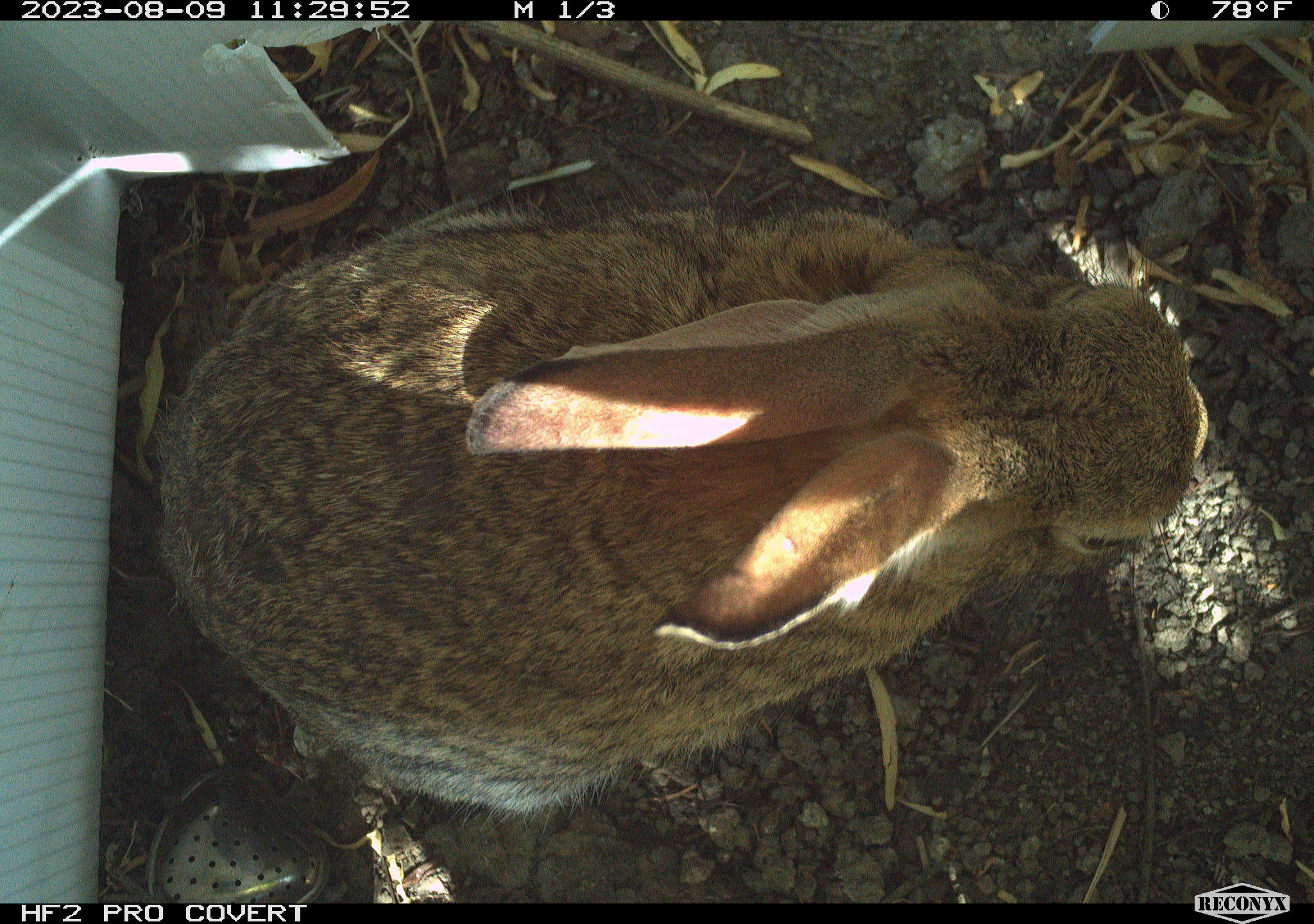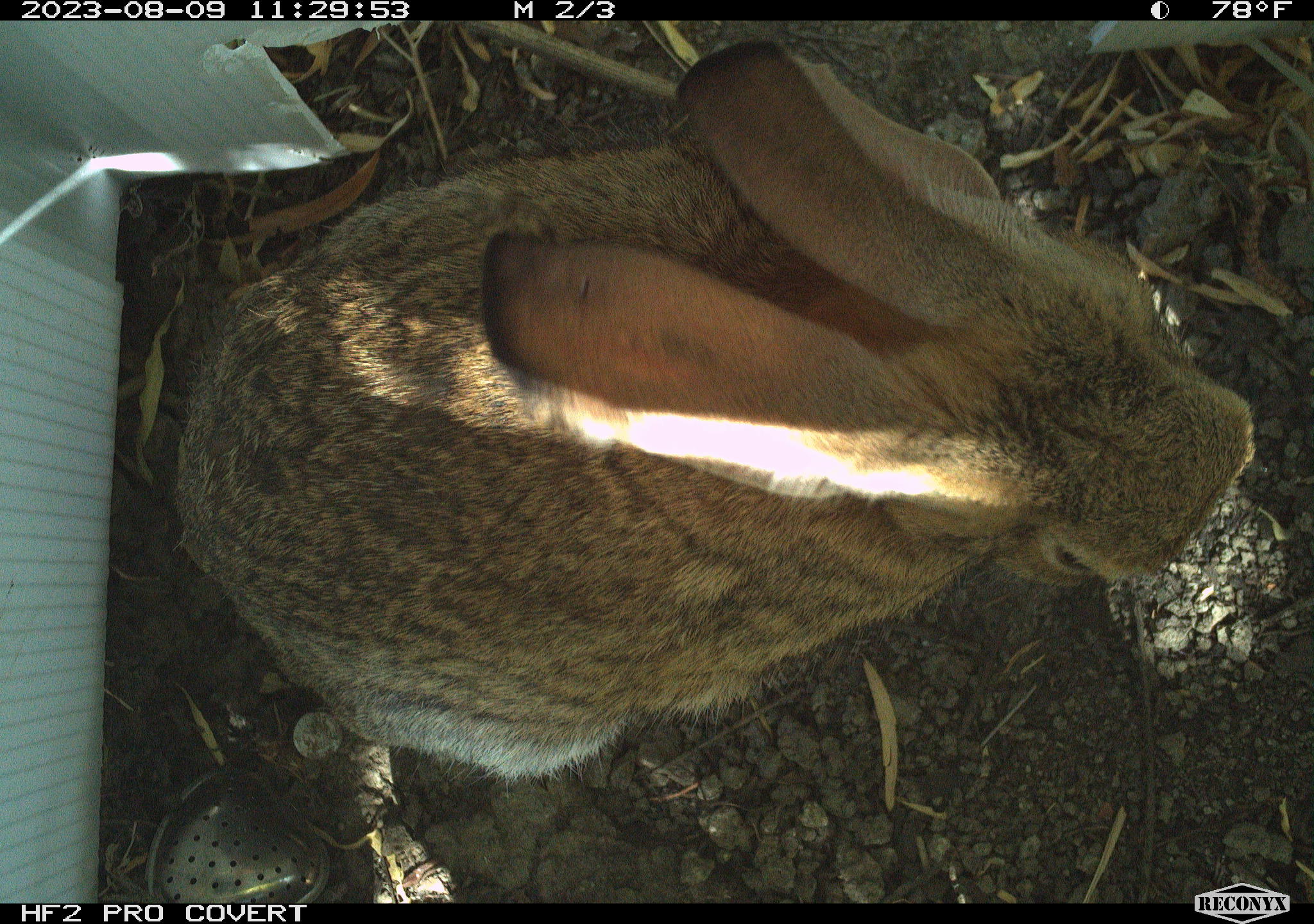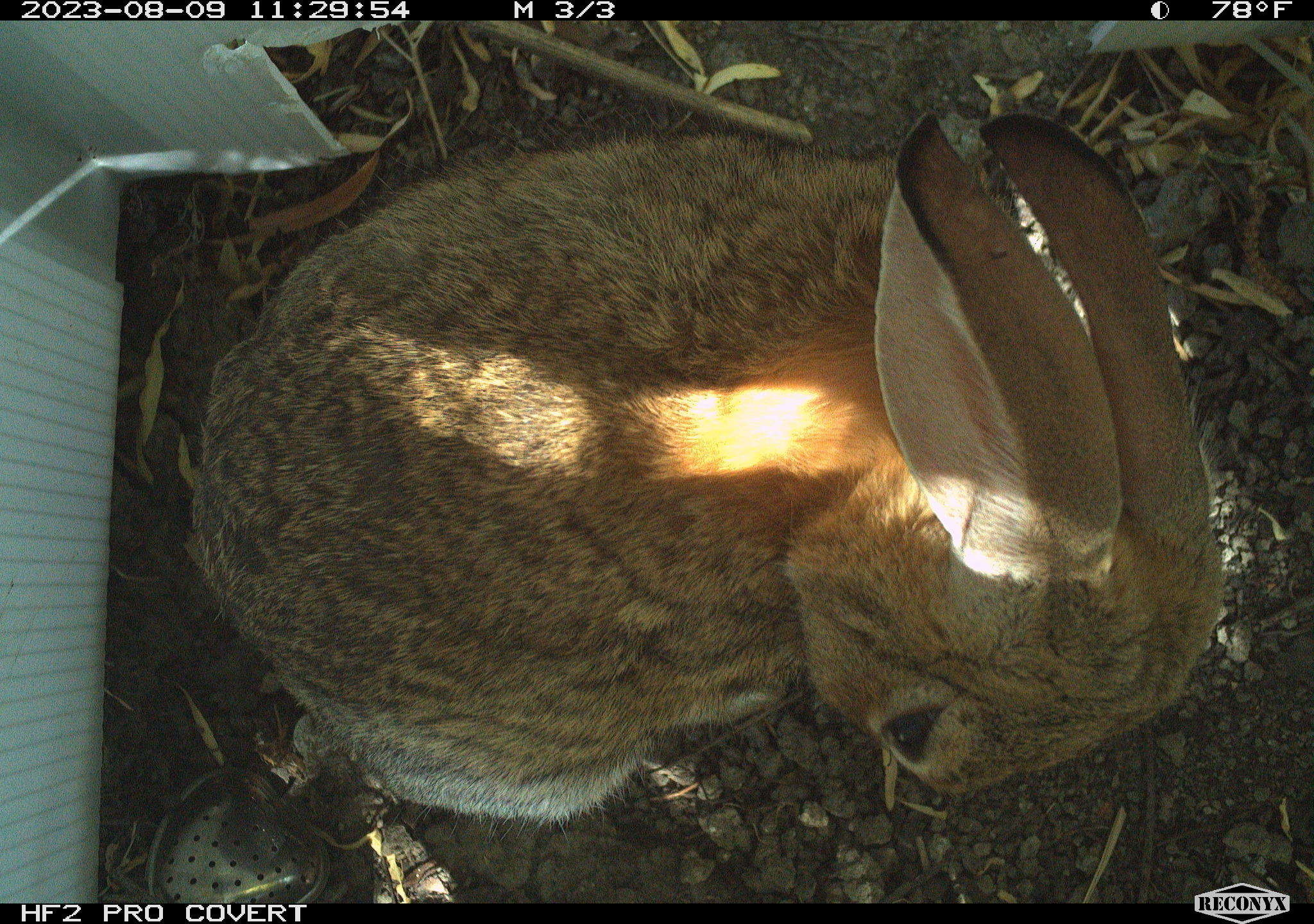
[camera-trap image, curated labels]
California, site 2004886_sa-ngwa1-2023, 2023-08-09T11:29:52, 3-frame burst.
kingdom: Animalia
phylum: Chordata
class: Mammalia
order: Lagomorpha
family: Leporidae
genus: Sylvilagus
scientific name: Sylvilagus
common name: cottontail rabbits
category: sylvilagus species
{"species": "sylvilagus species (cottontail rabbits) (Sylvilagus)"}